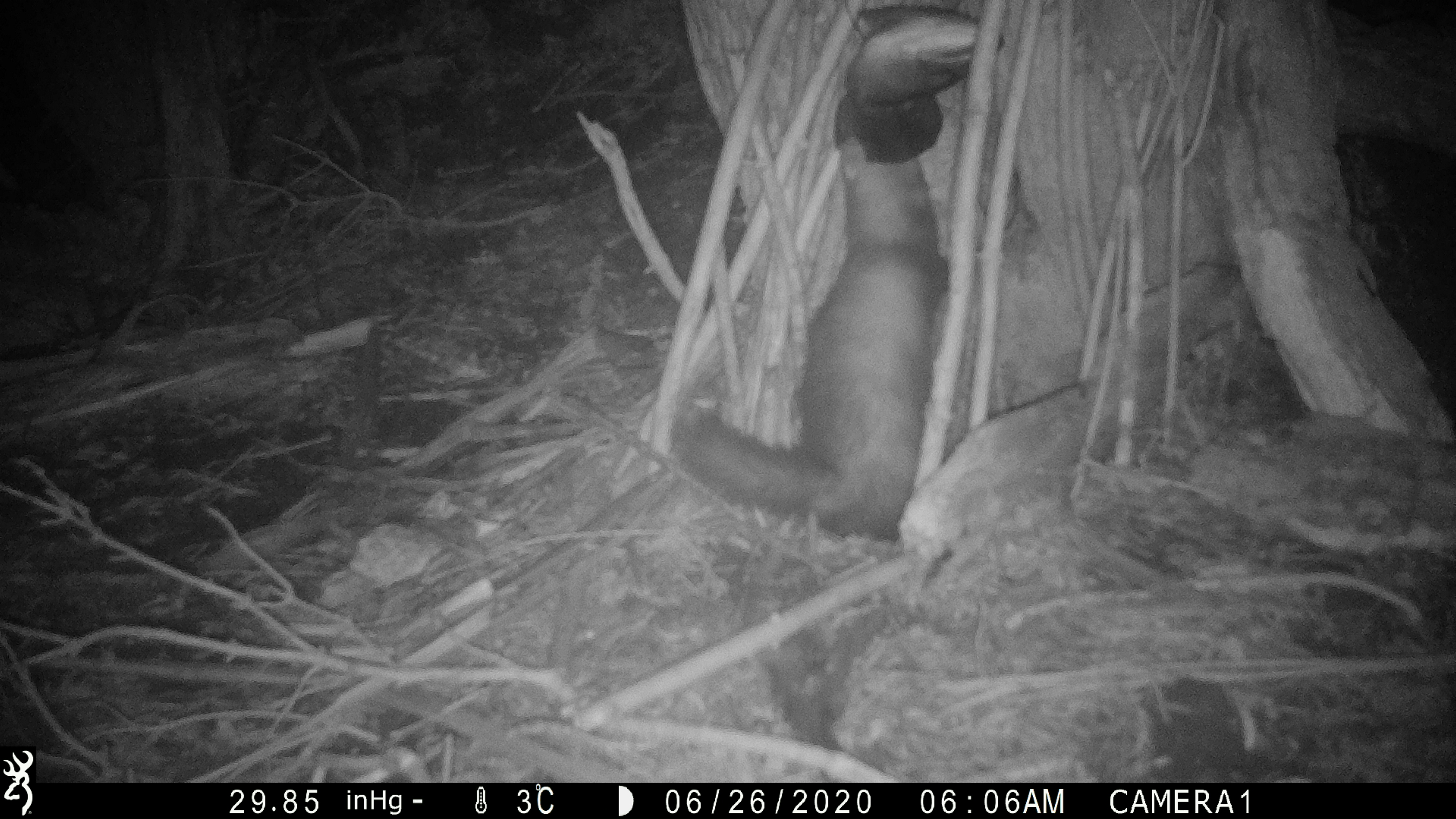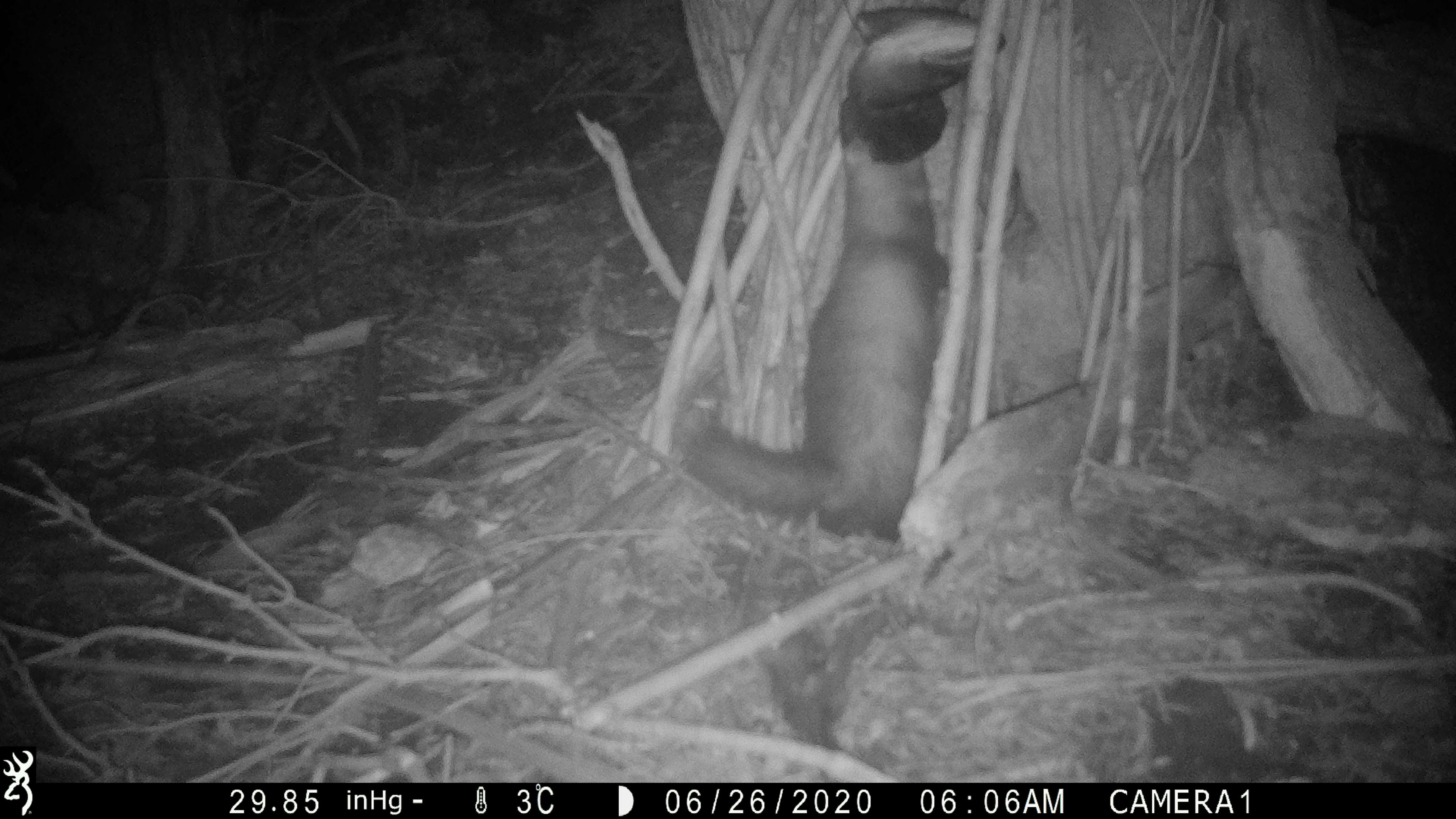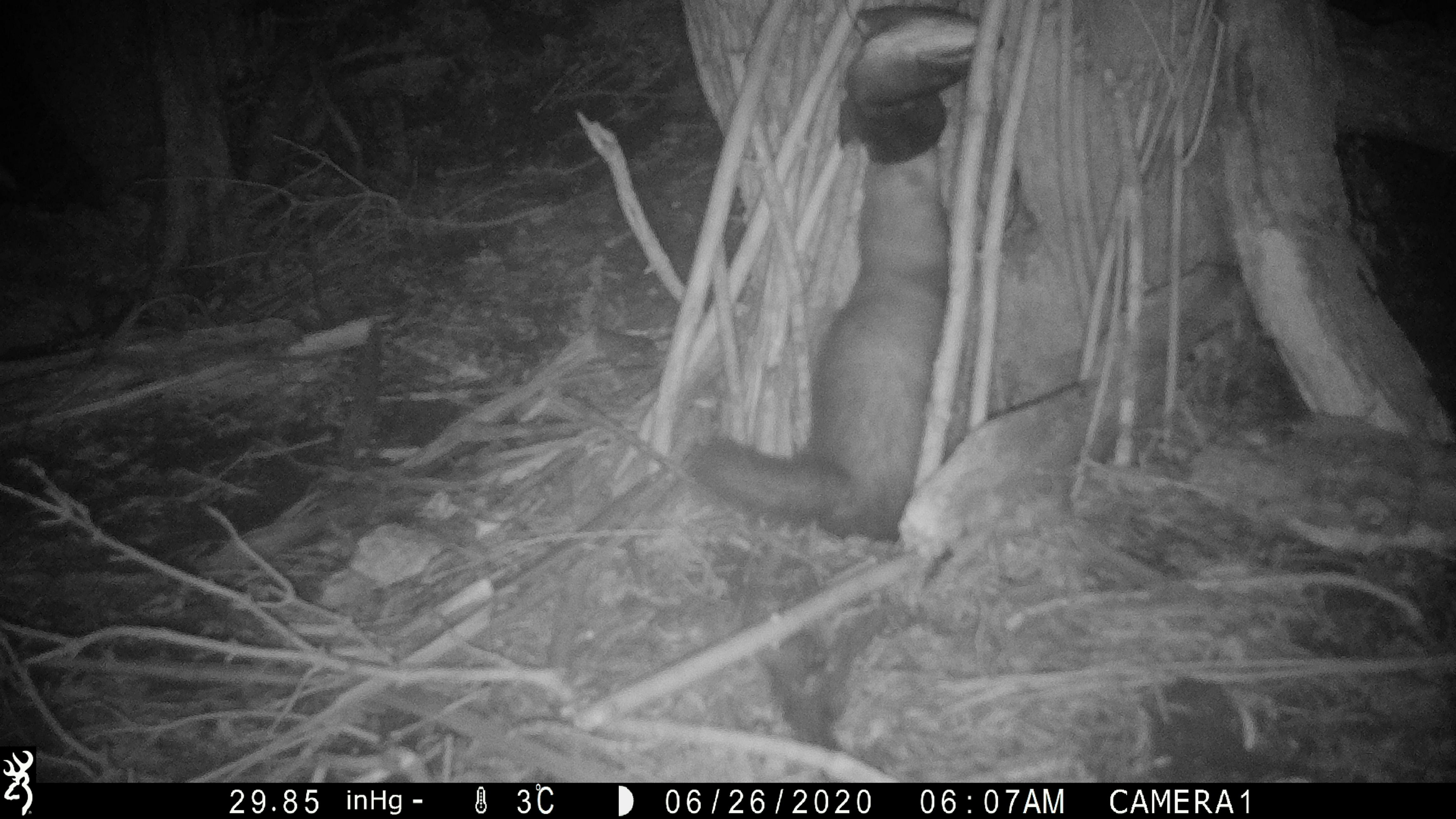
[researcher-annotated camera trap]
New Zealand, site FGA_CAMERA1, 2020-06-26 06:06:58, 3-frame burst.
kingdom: Animalia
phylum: Chordata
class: Mammalia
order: Carnivora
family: Mustelidae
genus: Mustela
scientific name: Mustela furo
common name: ferret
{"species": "ferret (Mustela furo)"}